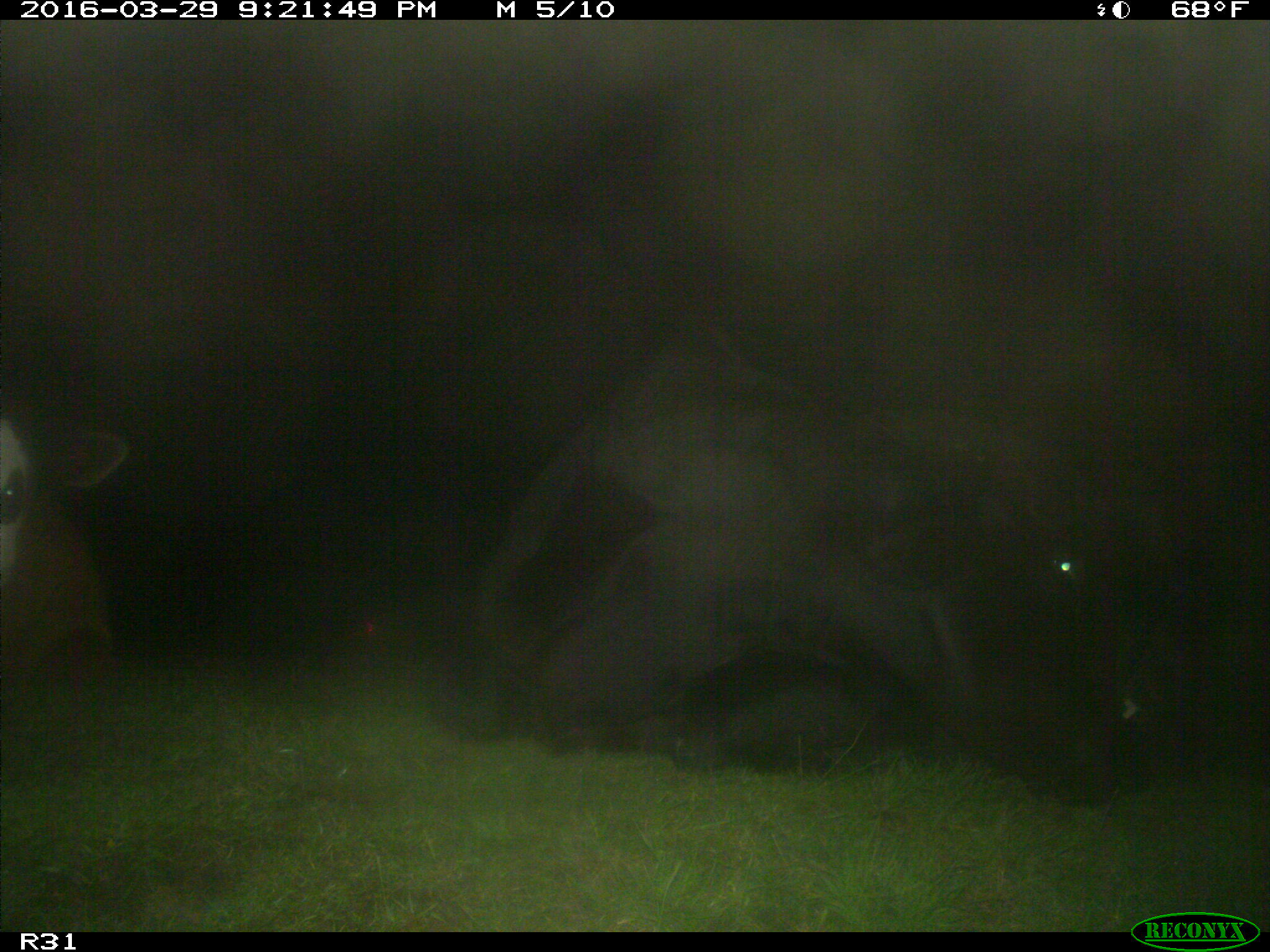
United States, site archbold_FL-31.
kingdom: Animalia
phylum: Chordata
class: Mammalia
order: Artiodactyla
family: Bovidae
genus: Bos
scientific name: Bos taurus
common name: domestic cow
Bos taurus (domestic cow).